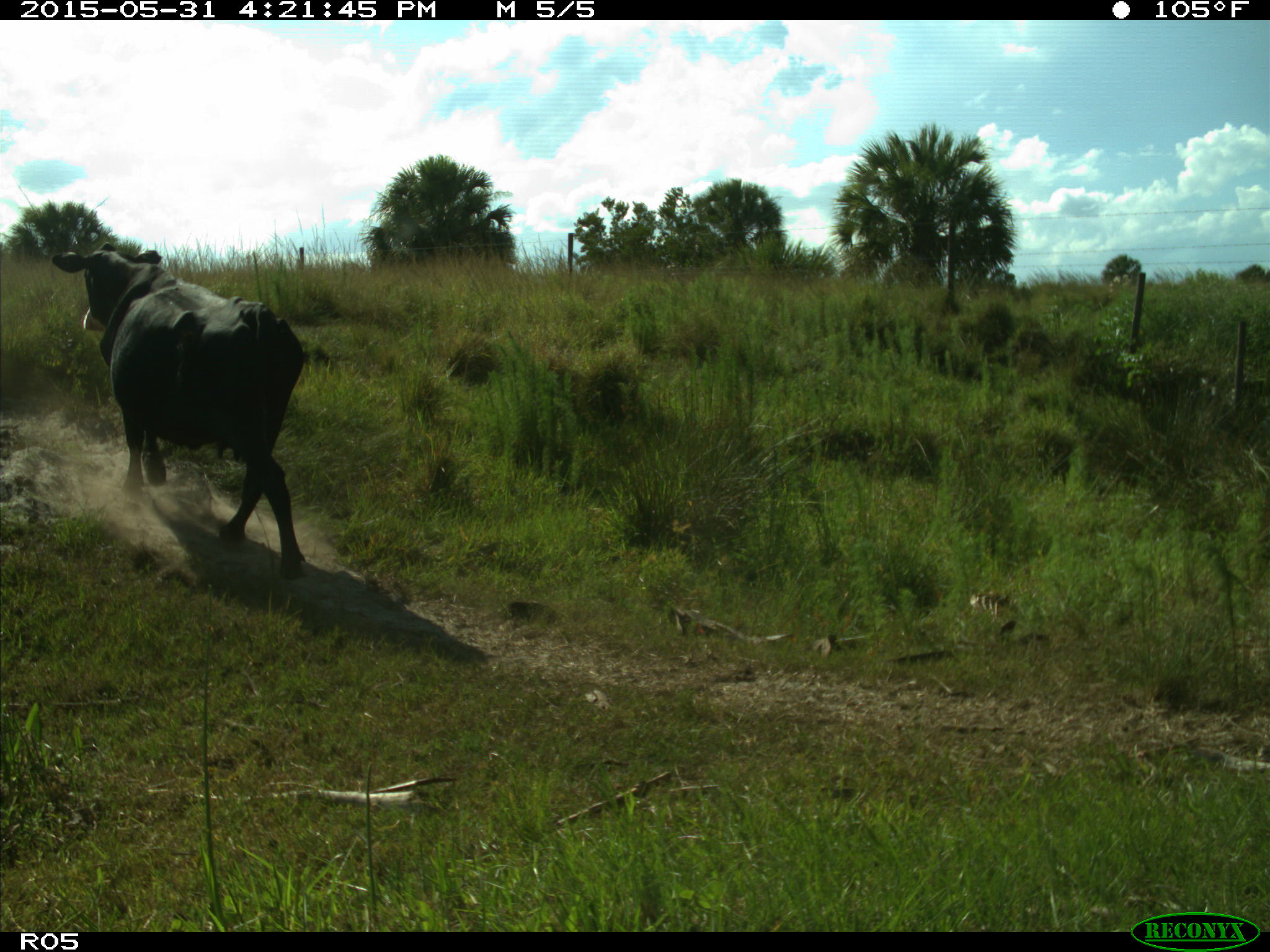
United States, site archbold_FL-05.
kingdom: Animalia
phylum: Chordata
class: Mammalia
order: Artiodactyla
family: Bovidae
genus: Bos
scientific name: Bos taurus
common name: domestic cow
Bos taurus (domestic cow).